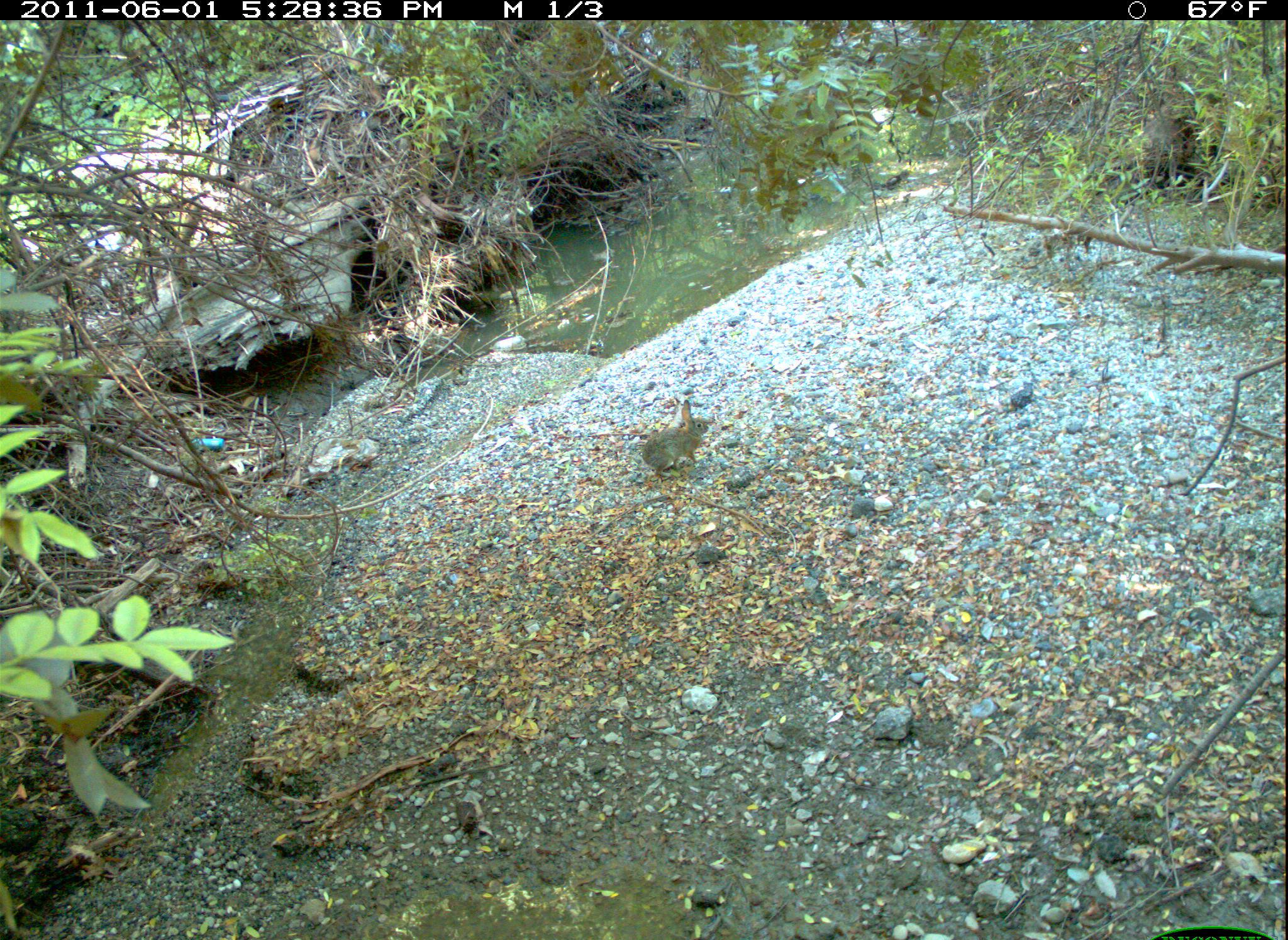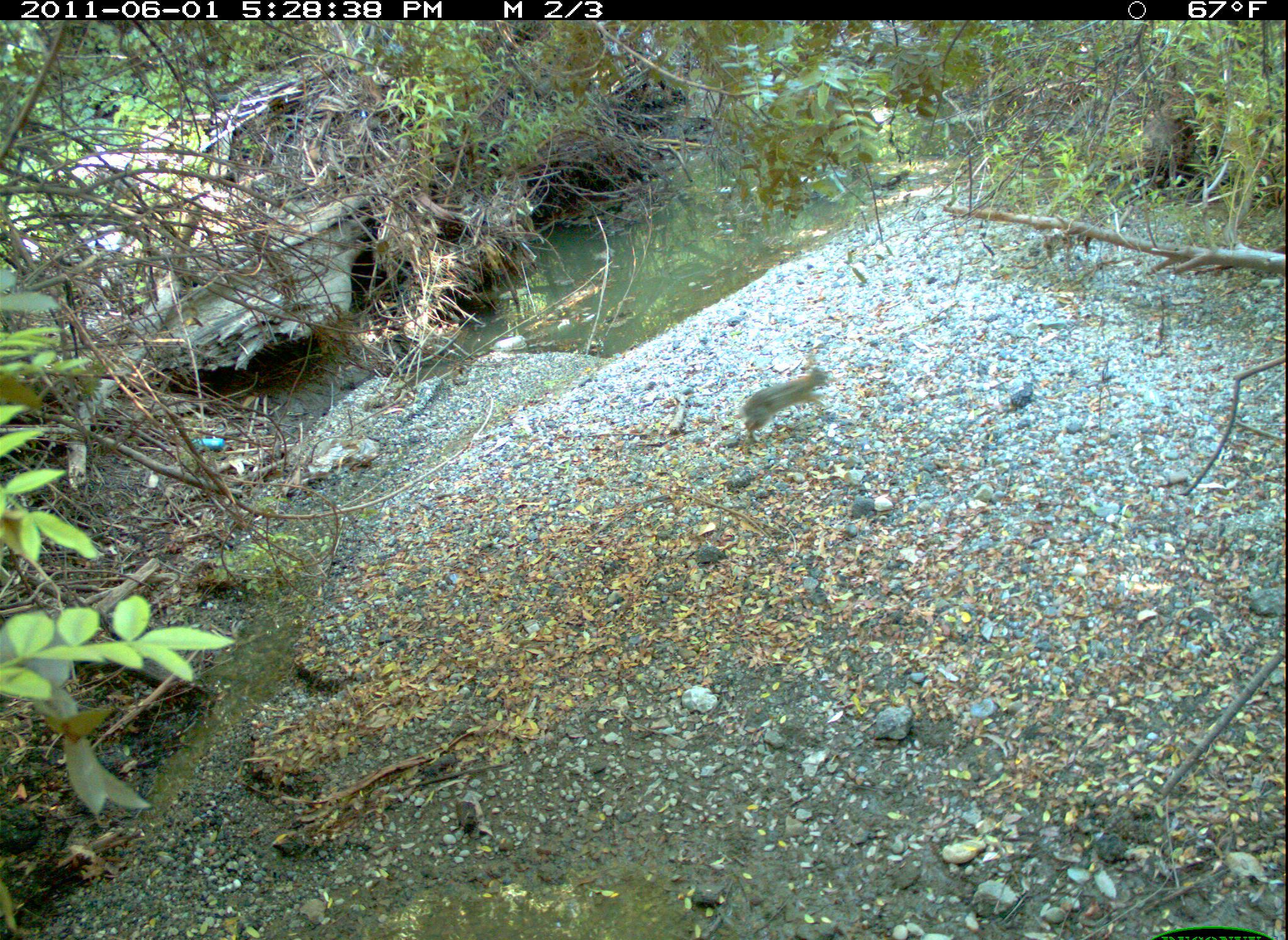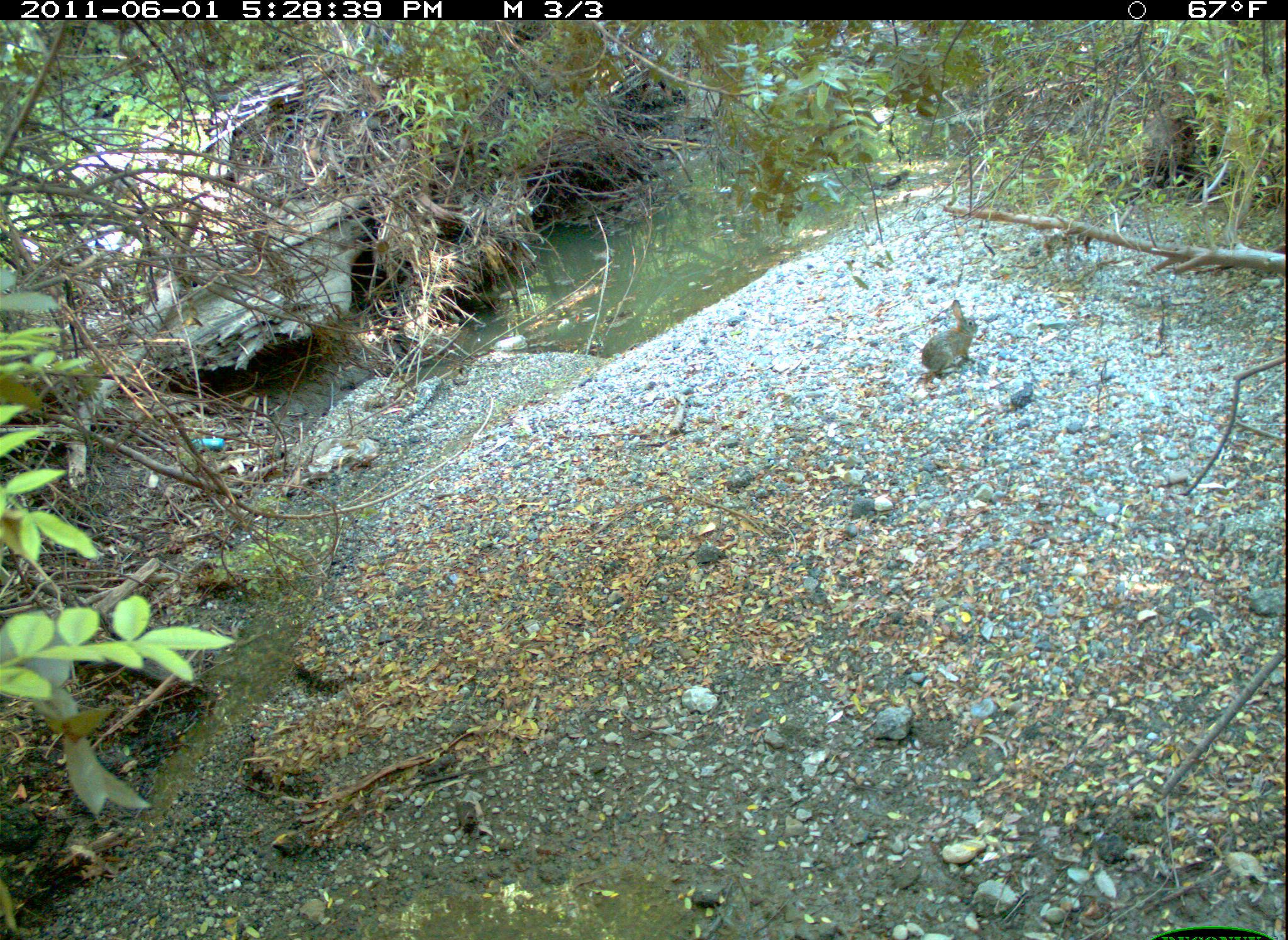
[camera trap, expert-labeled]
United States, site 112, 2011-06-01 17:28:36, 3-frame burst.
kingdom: Animalia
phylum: Chordata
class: Mammalia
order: Lagomorpha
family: Leporidae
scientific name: Leporidae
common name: rabbits and hares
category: rabbit